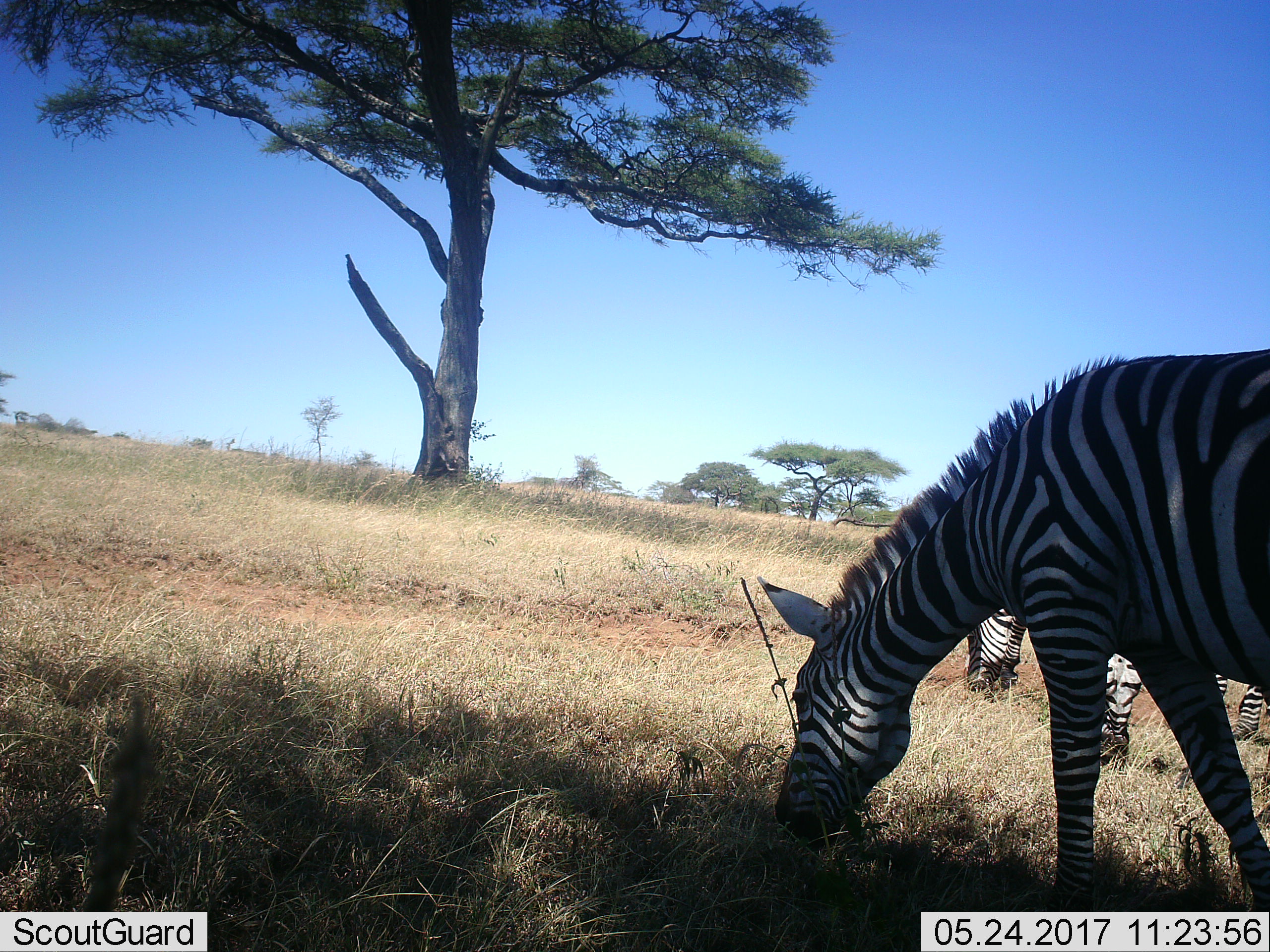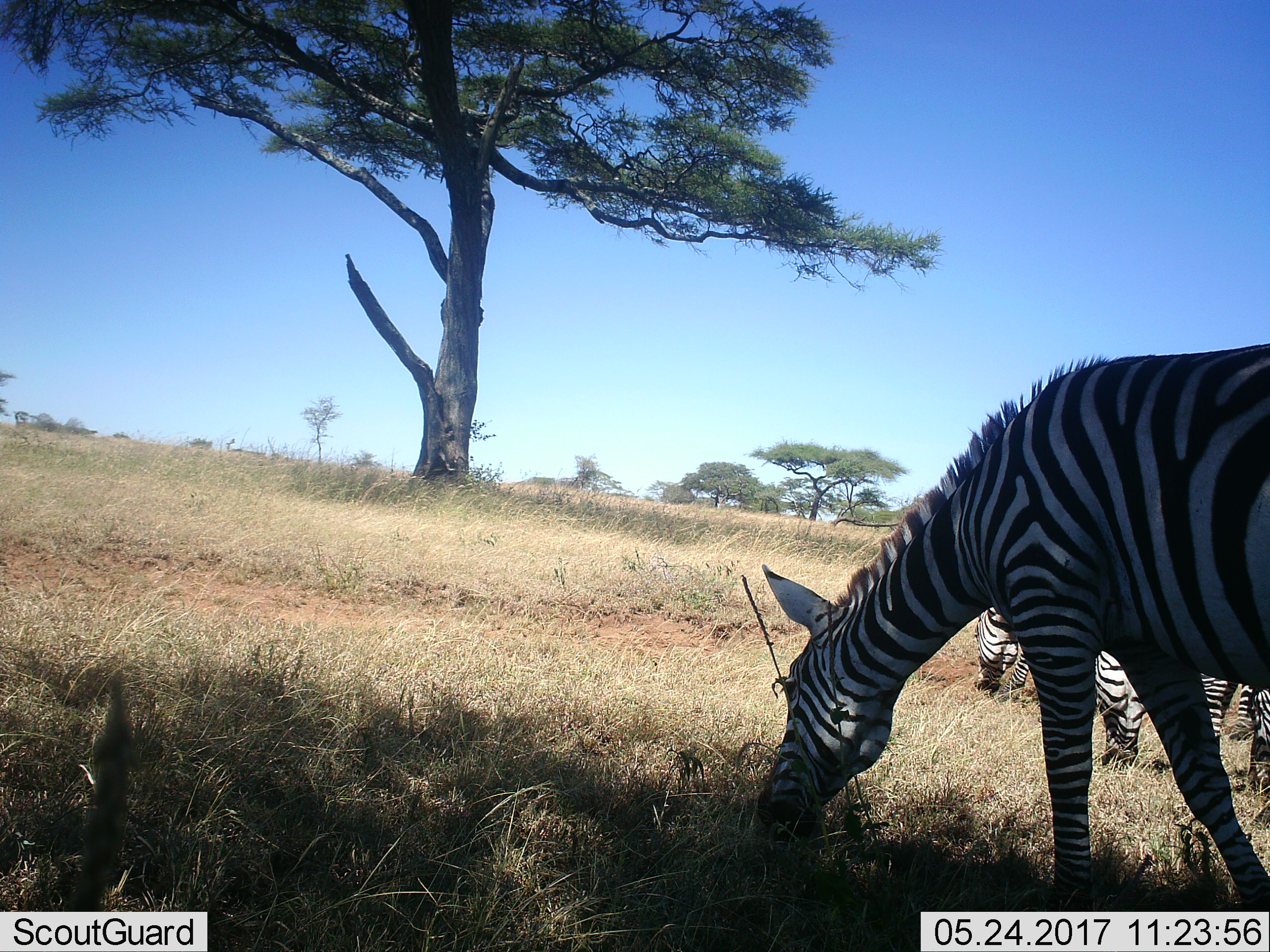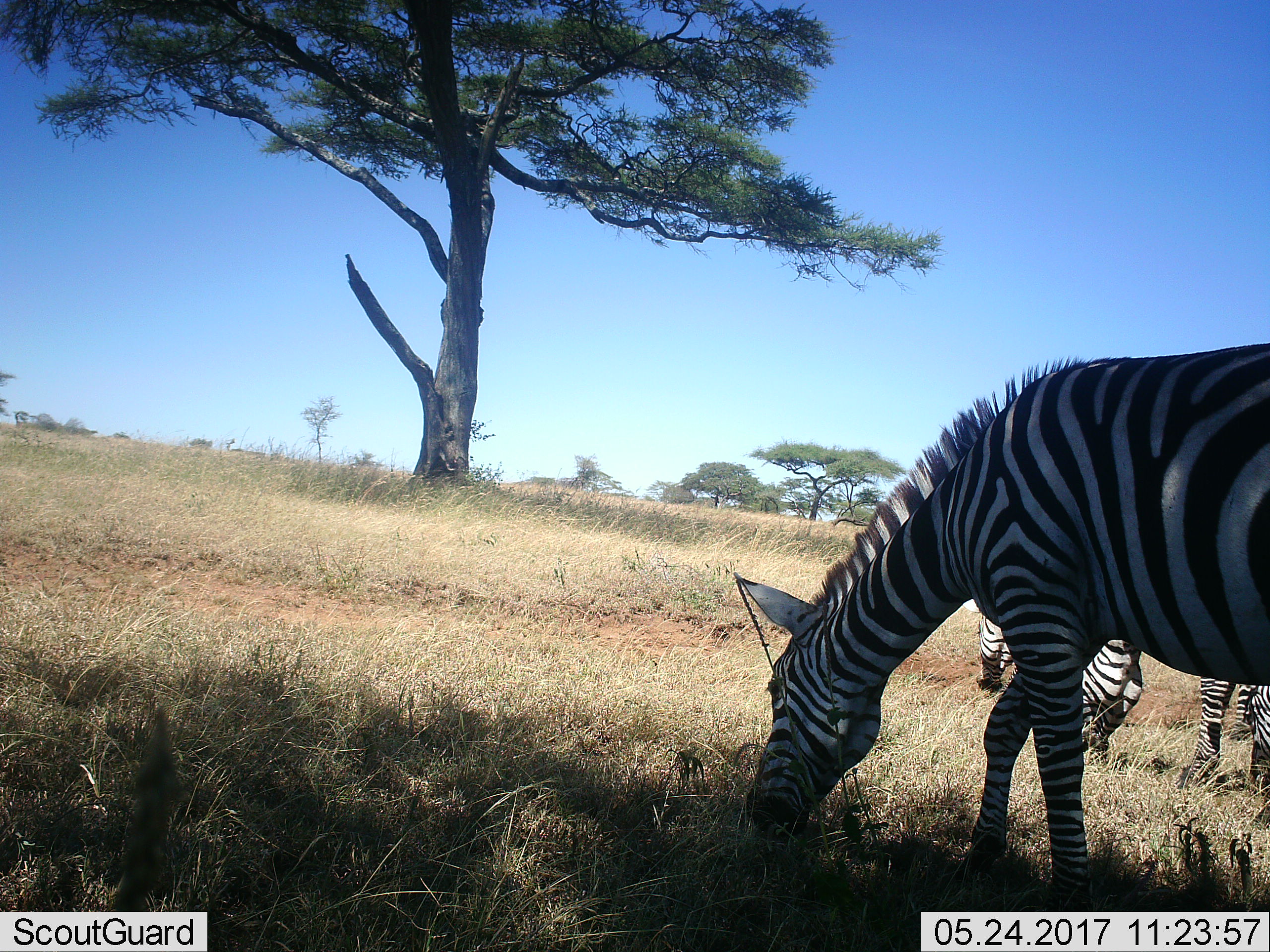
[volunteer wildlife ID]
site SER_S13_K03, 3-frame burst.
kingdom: Animalia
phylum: Chordata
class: Mammalia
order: Perissodactyla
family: Equidae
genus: Equus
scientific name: Equus quagga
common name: plains zebra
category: zebraplains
Zebraplains (plains zebra) (Equus quagga), count 3. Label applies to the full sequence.